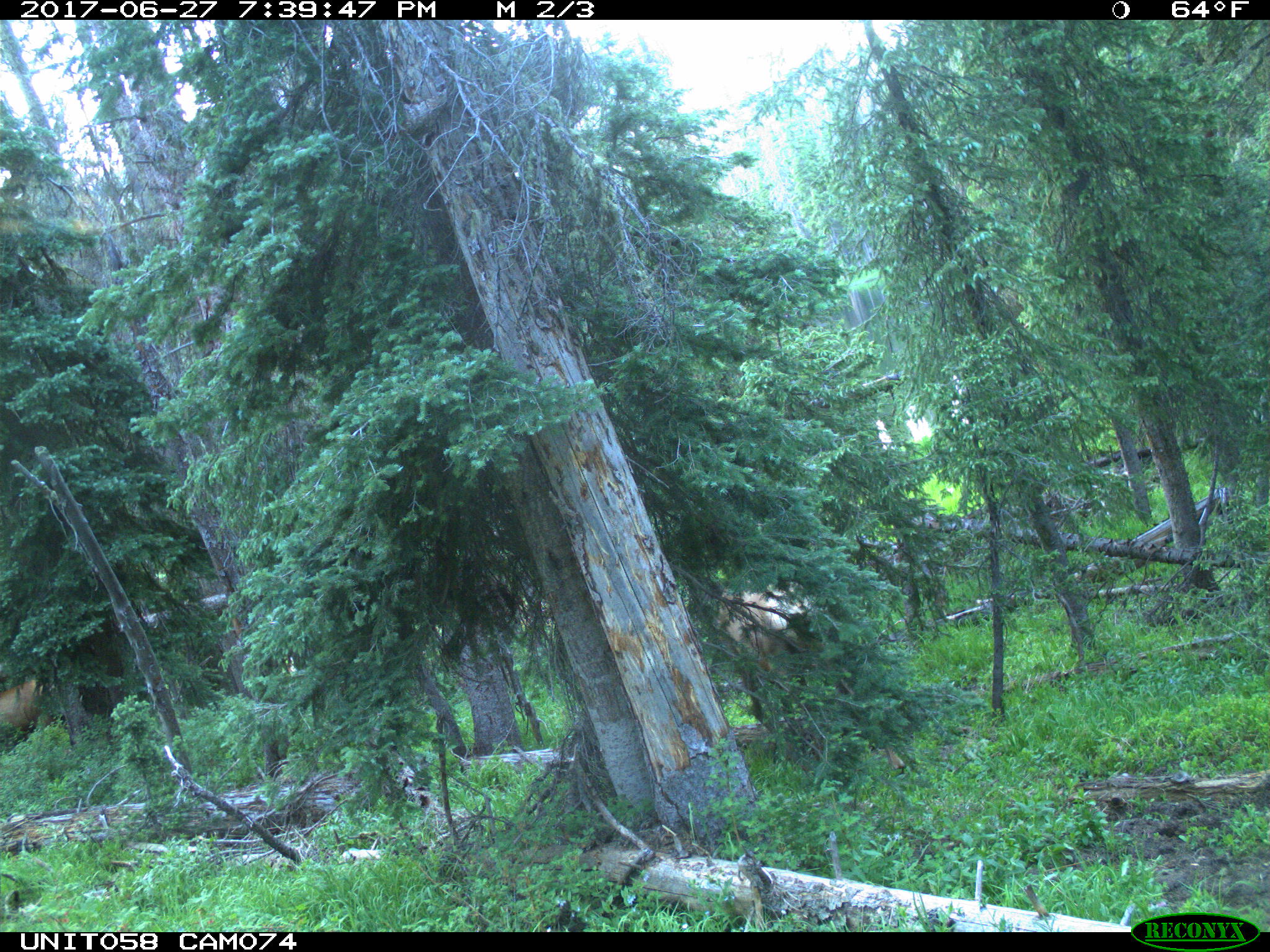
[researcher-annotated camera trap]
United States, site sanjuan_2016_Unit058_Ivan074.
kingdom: Animalia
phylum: Chordata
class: Mammalia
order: Artiodactyla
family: Cervidae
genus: Cervus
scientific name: Cervus elaphus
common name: red deer